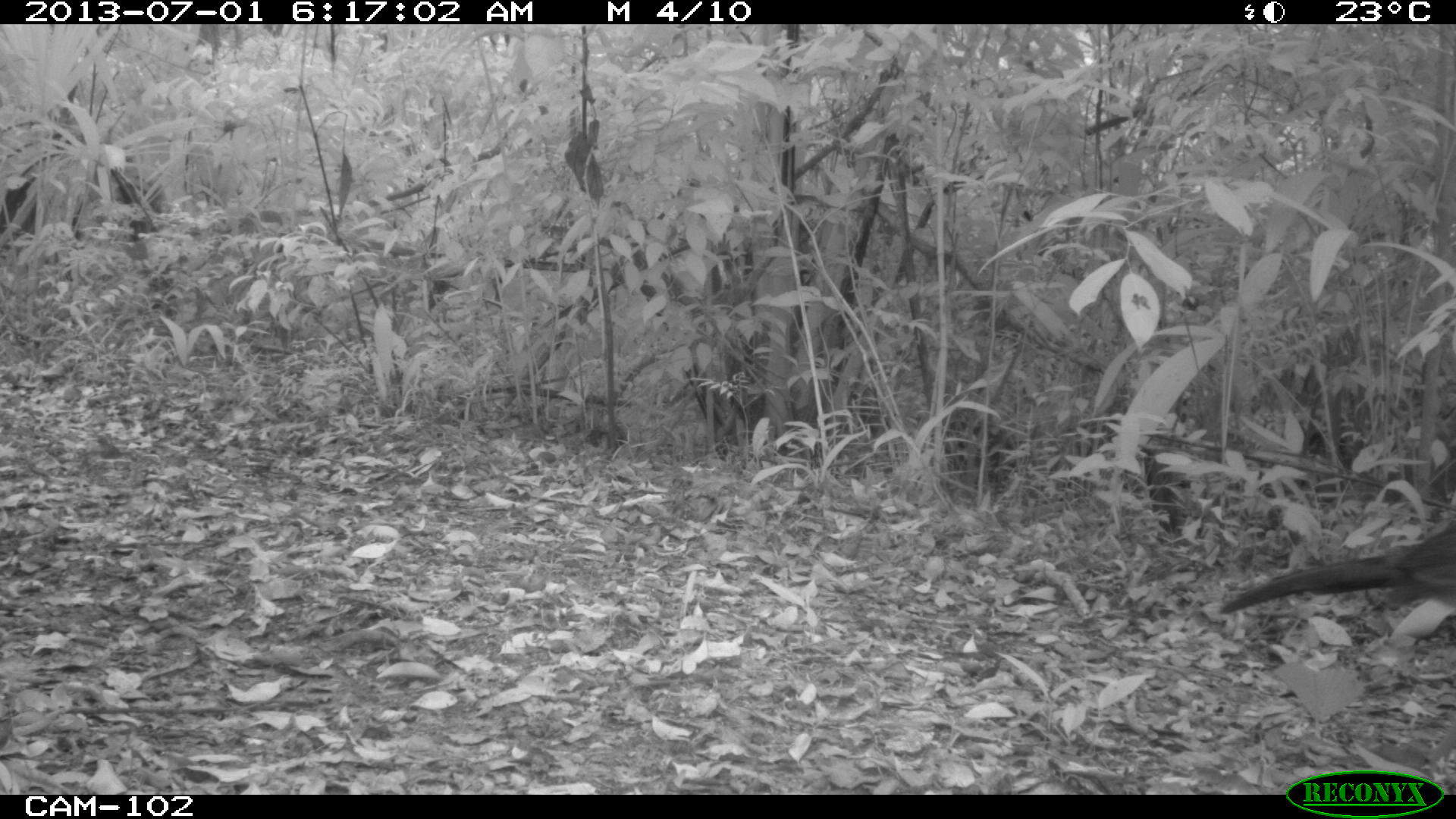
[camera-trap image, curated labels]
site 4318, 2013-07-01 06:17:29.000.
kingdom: Animalia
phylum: Chordata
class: Aves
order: Galliformes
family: Cracidae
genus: Crax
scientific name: Crax rubra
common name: great curassow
Crax rubra (great curassow), count 1, sex female.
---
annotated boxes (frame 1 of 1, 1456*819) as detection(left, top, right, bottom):
crax rubra: detection(1218, 516, 1456, 617)